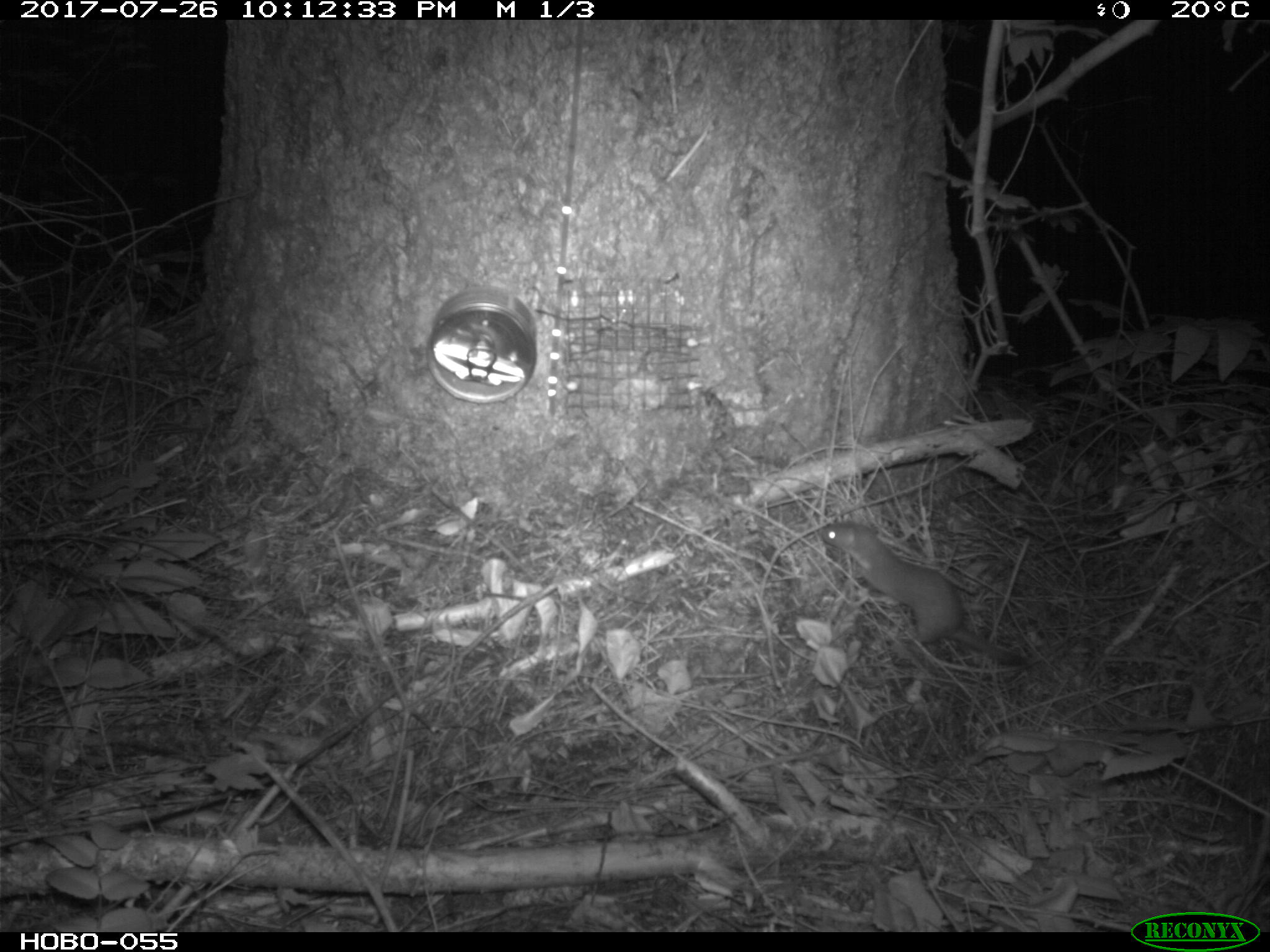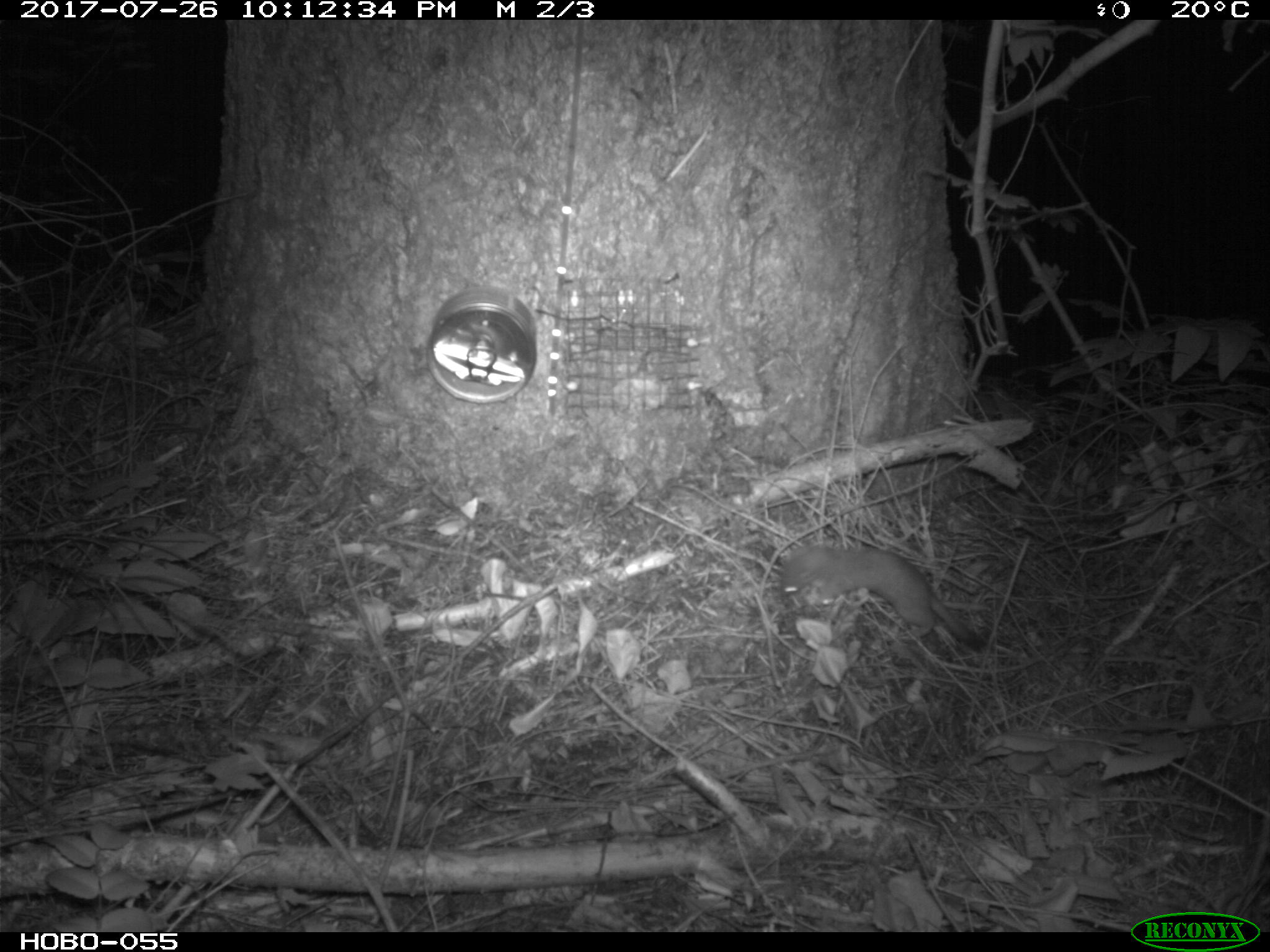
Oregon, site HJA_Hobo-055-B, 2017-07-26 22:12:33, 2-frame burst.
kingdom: Animalia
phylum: Chordata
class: Mammalia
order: Carnivora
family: Mustelidae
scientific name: Mustelidae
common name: weasel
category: weasel family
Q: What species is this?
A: Weasel family (weasel) (Mustelidae).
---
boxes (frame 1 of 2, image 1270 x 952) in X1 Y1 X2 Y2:
weasel family: 801 487 1046 691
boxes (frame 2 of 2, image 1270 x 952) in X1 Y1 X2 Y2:
weasel family: 727 518 1008 669